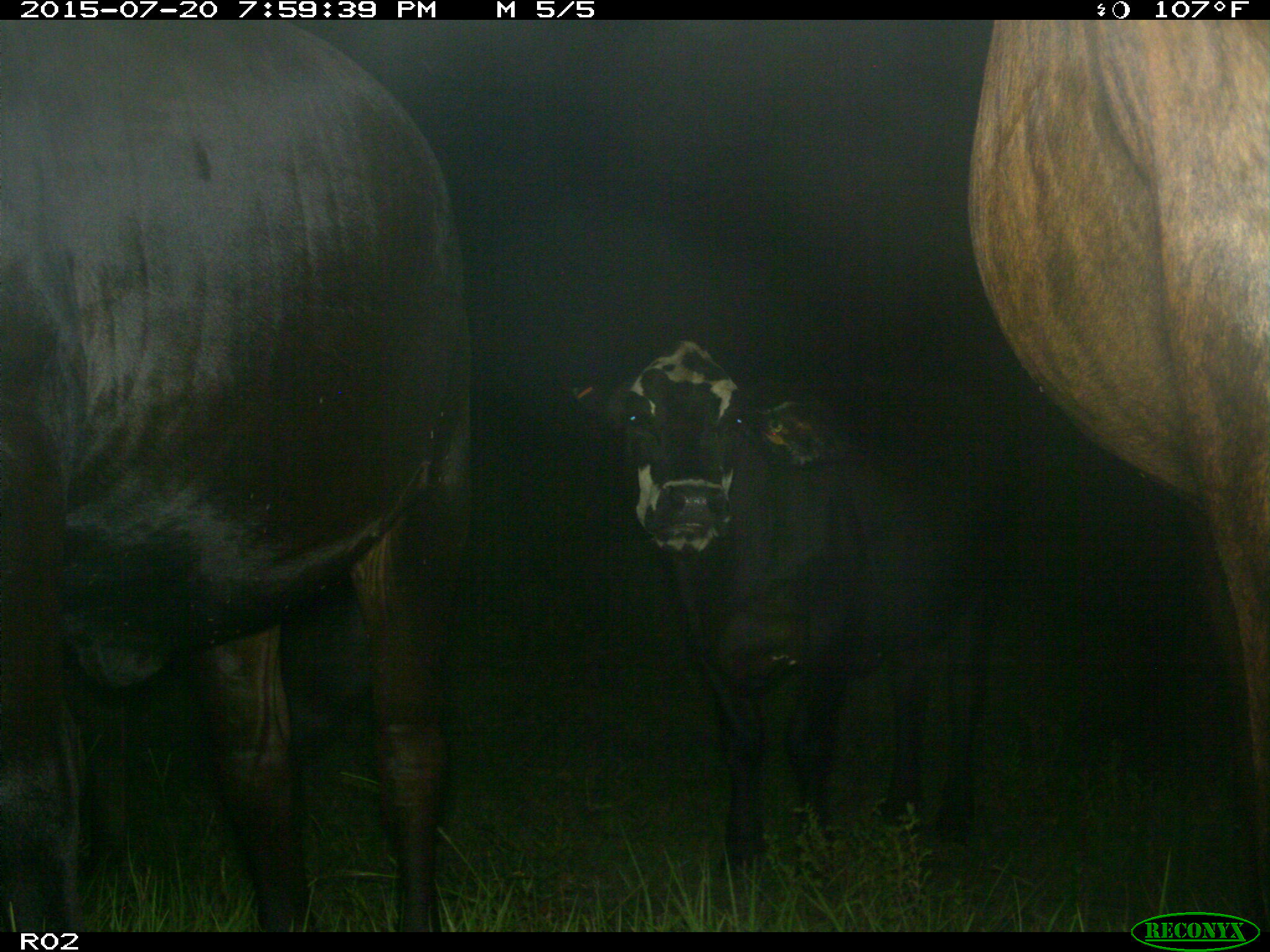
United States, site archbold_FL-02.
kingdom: Animalia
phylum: Chordata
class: Mammalia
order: Artiodactyla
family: Bovidae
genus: Bos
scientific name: Bos taurus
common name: domestic cow